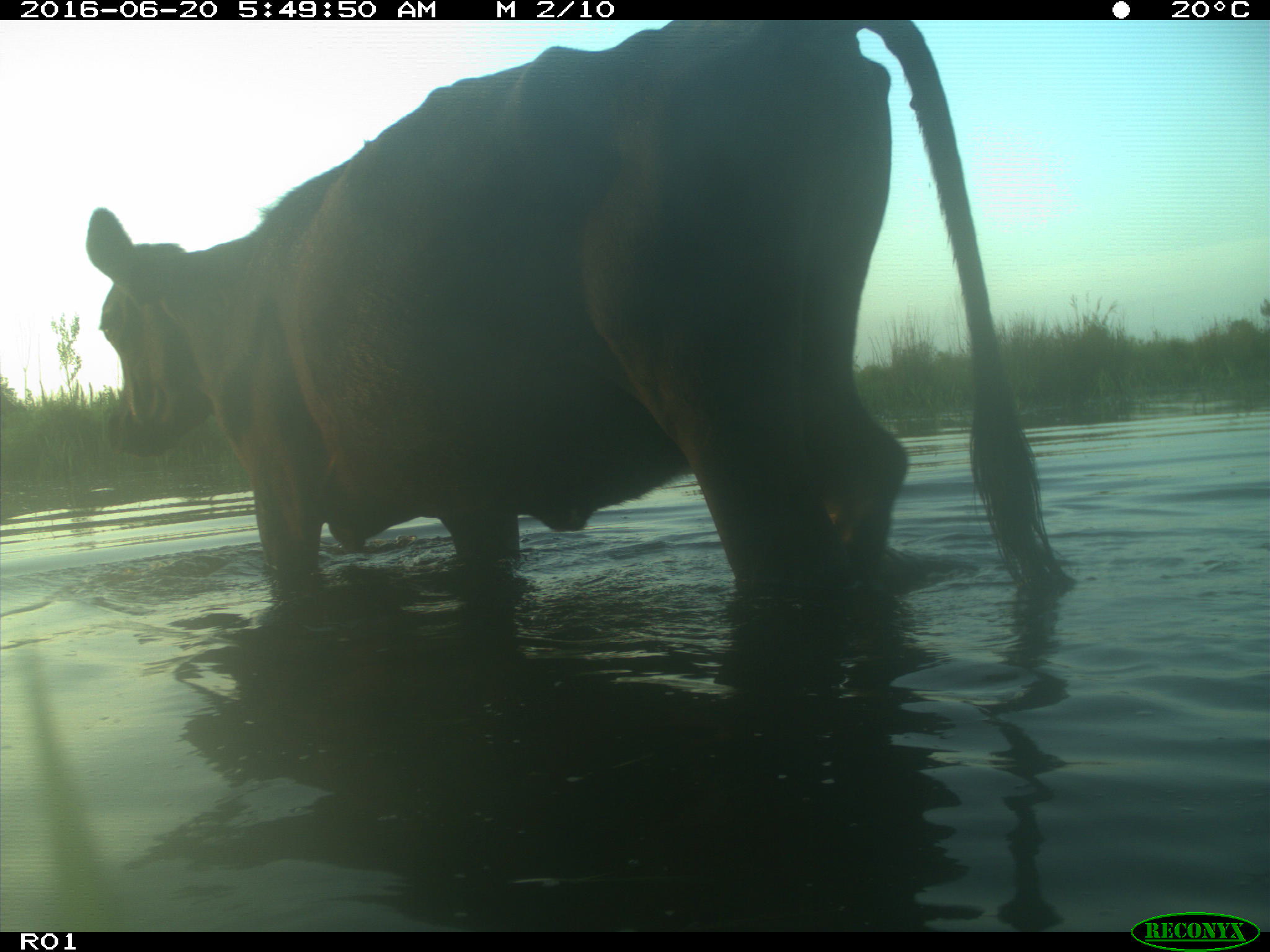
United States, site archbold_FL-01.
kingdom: Animalia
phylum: Chordata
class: Mammalia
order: Artiodactyla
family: Bovidae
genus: Bos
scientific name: Bos taurus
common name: domestic cow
Bos taurus (domestic cow).